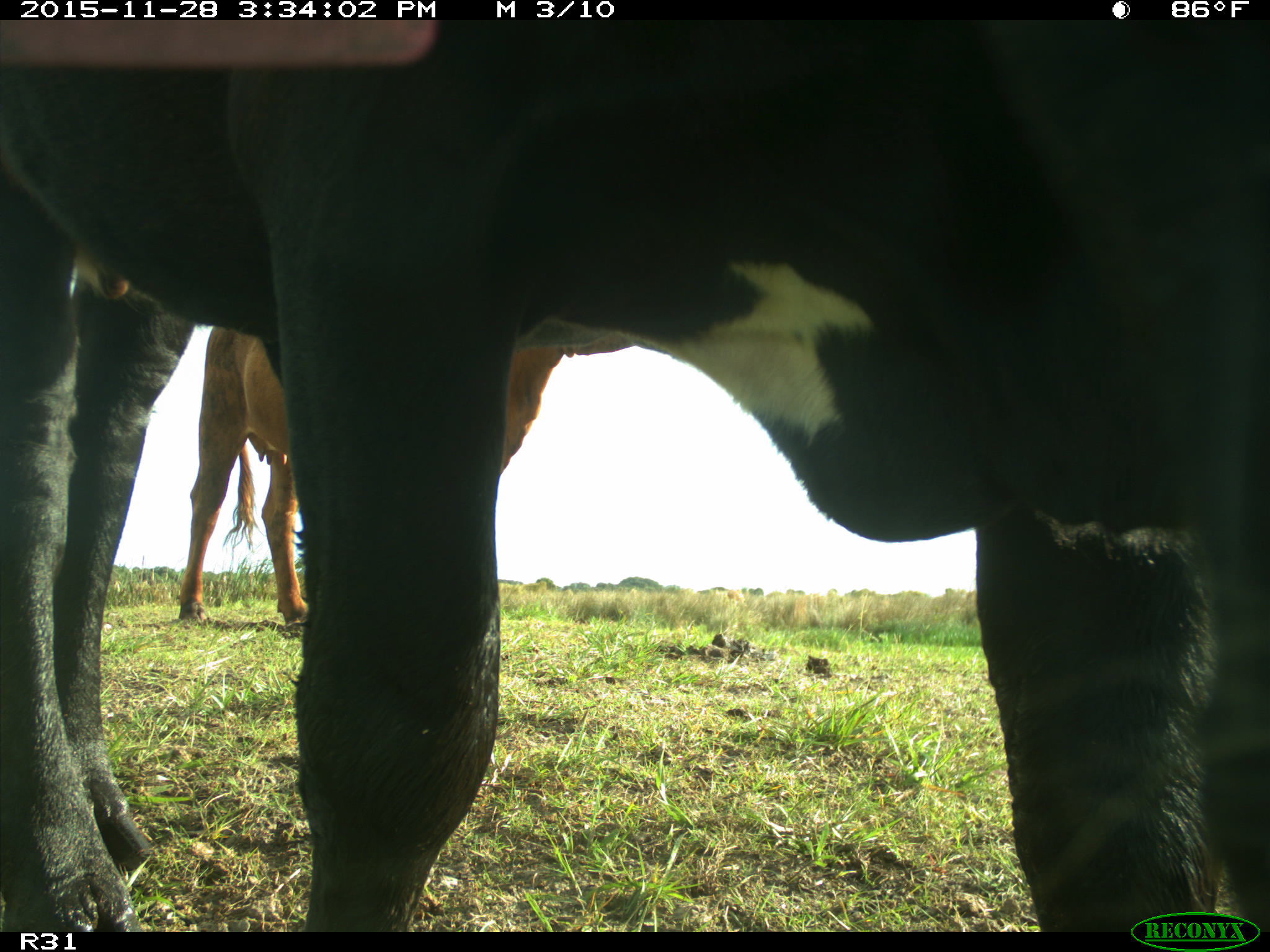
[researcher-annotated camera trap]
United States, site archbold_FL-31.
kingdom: Animalia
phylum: Chordata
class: Mammalia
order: Artiodactyla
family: Bovidae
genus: Bos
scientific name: Bos taurus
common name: domestic cow